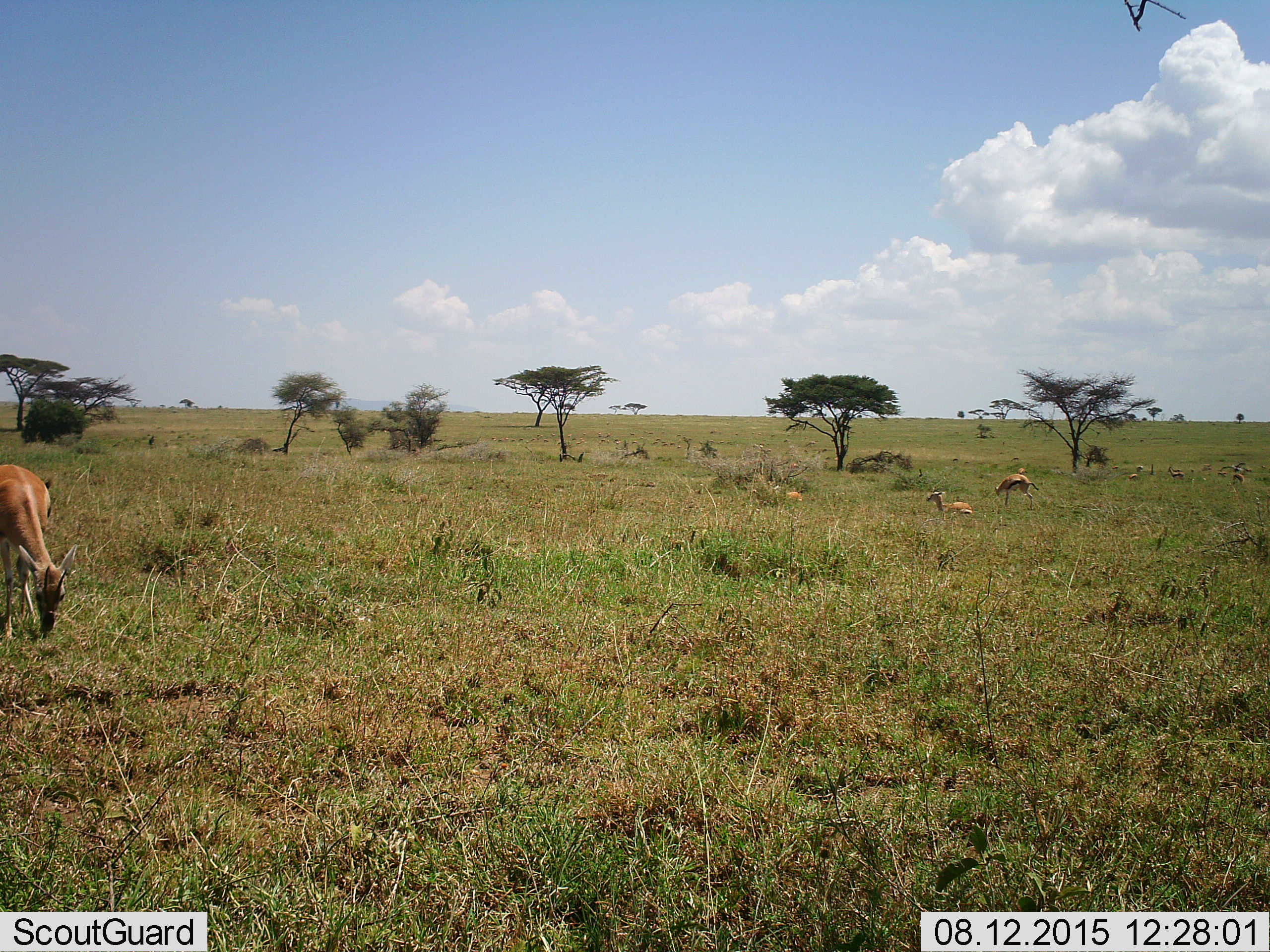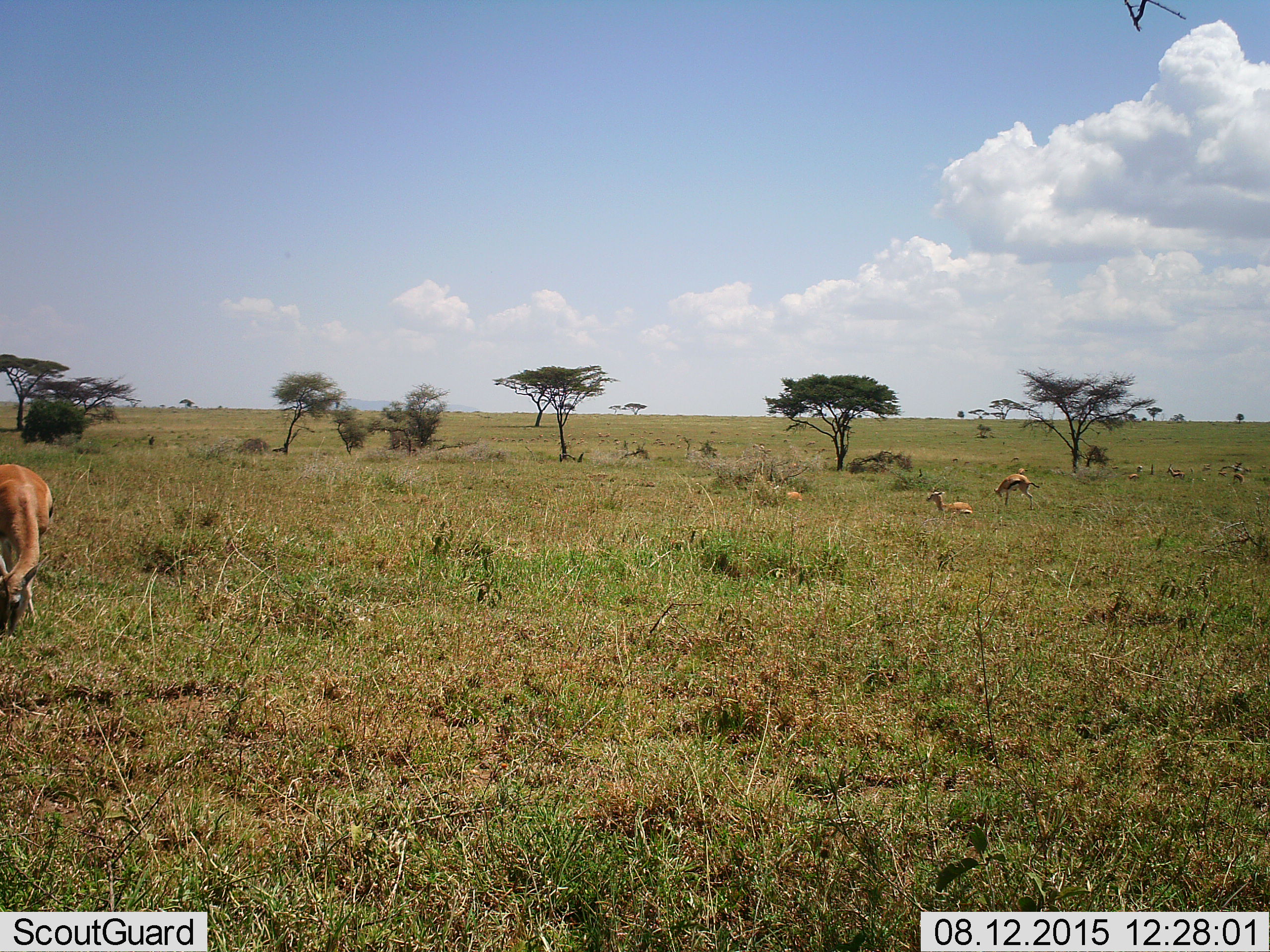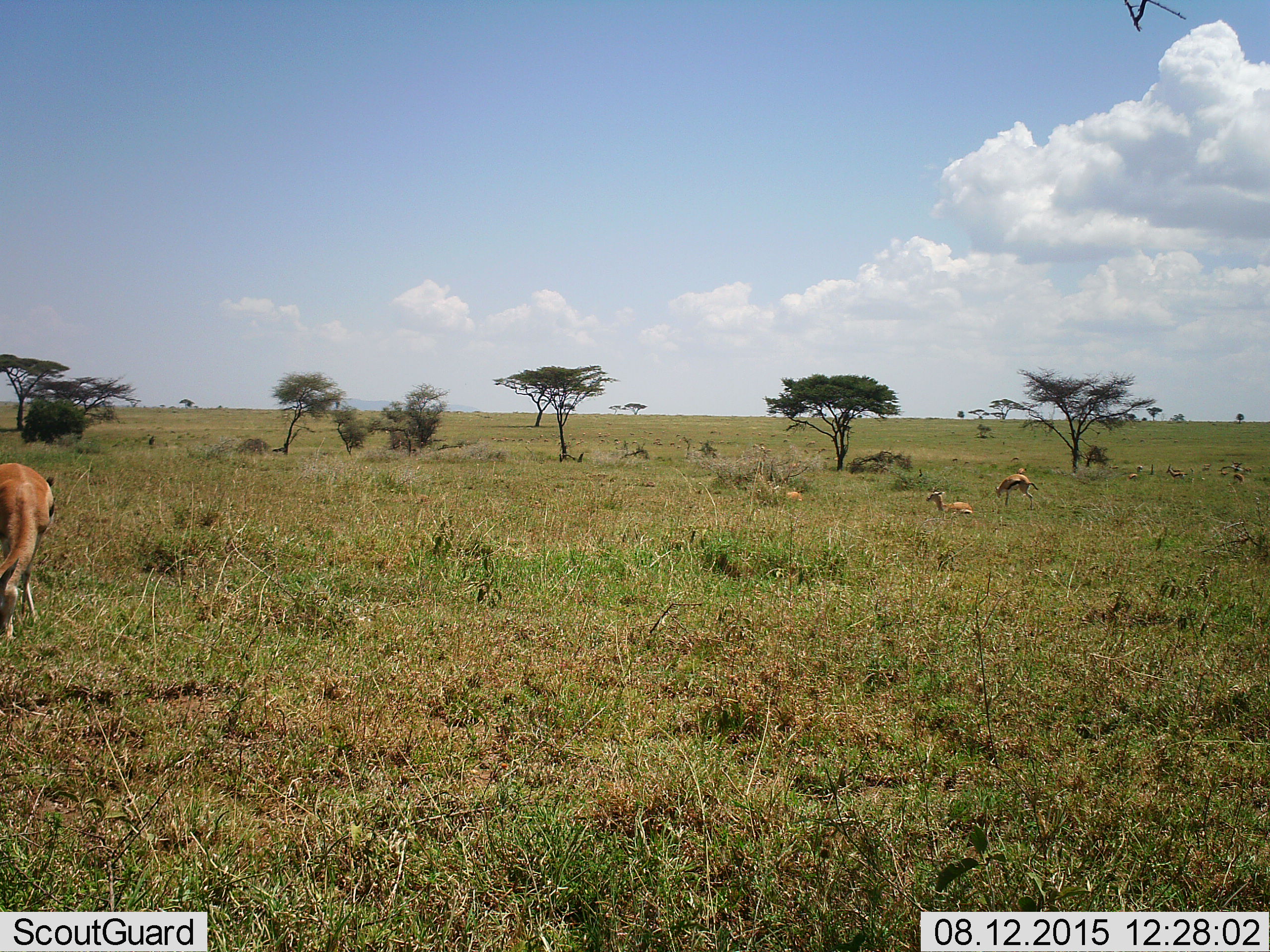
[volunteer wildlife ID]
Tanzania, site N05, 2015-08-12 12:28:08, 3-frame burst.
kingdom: Animalia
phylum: Chordata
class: Mammalia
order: Artiodactyla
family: Bovidae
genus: Eudorcas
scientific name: Eudorcas thomsonii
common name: thomson's gazelle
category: gazellethomsons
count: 10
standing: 78%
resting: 67%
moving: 22%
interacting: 11%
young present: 11%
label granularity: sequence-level